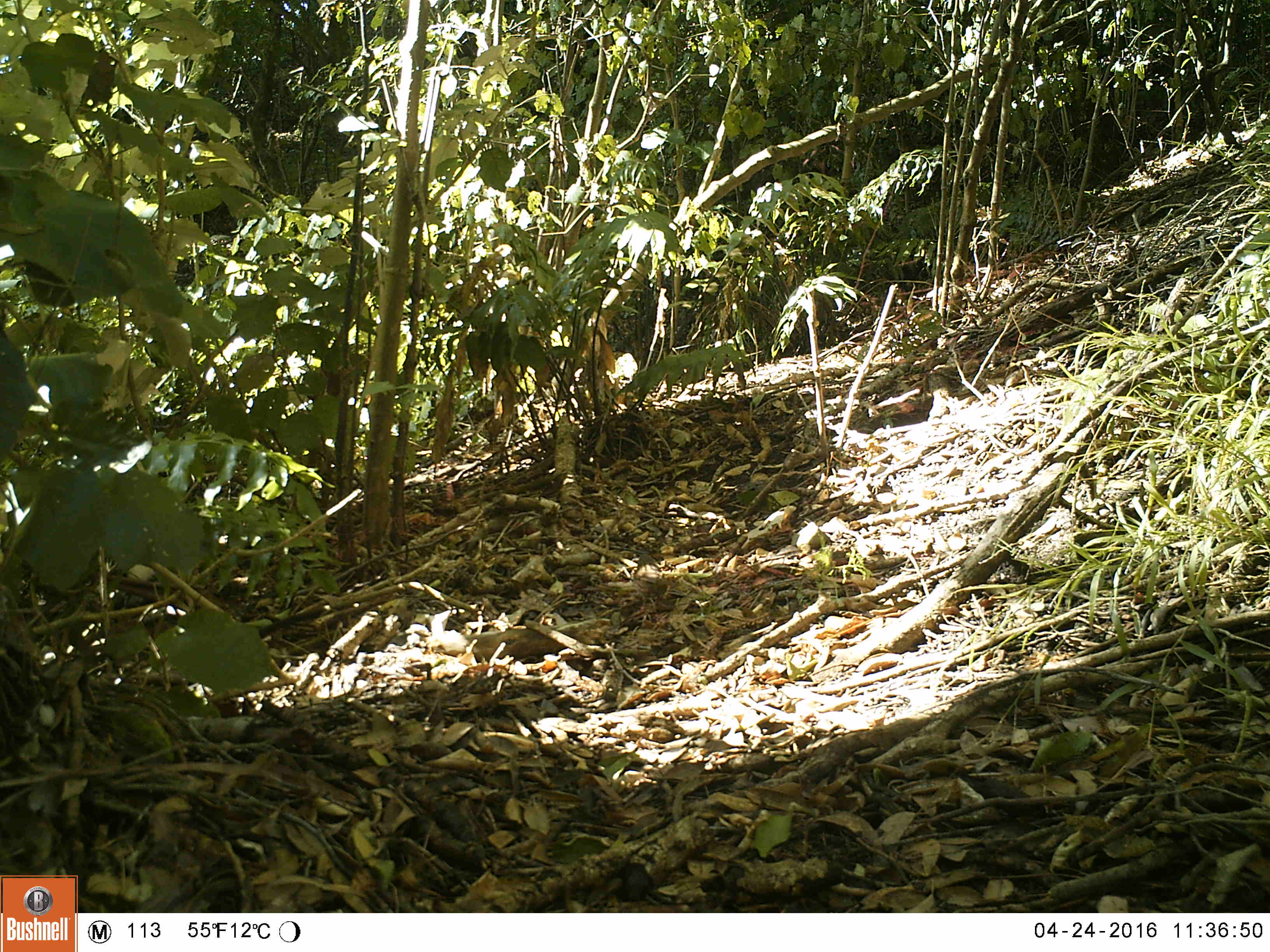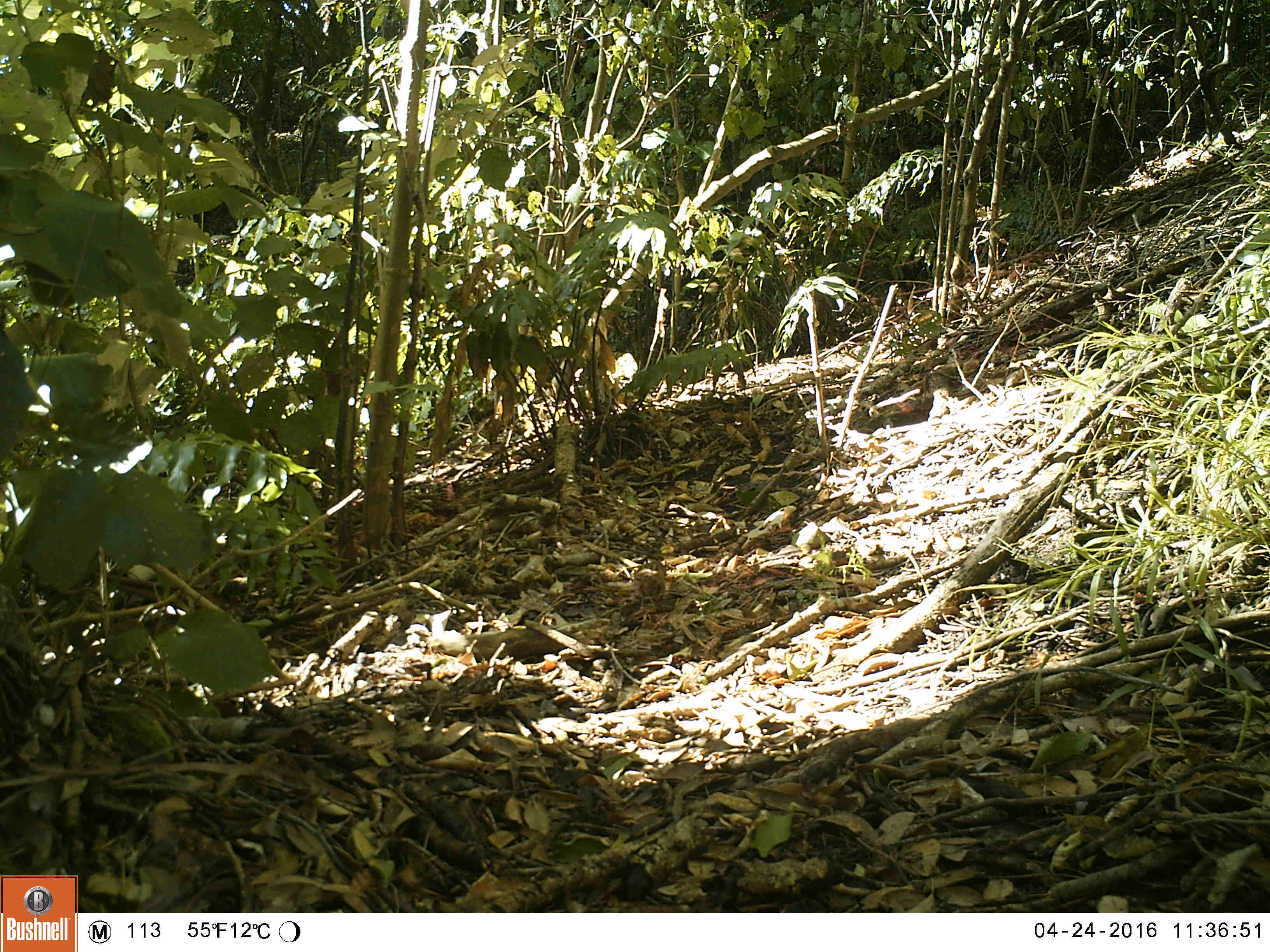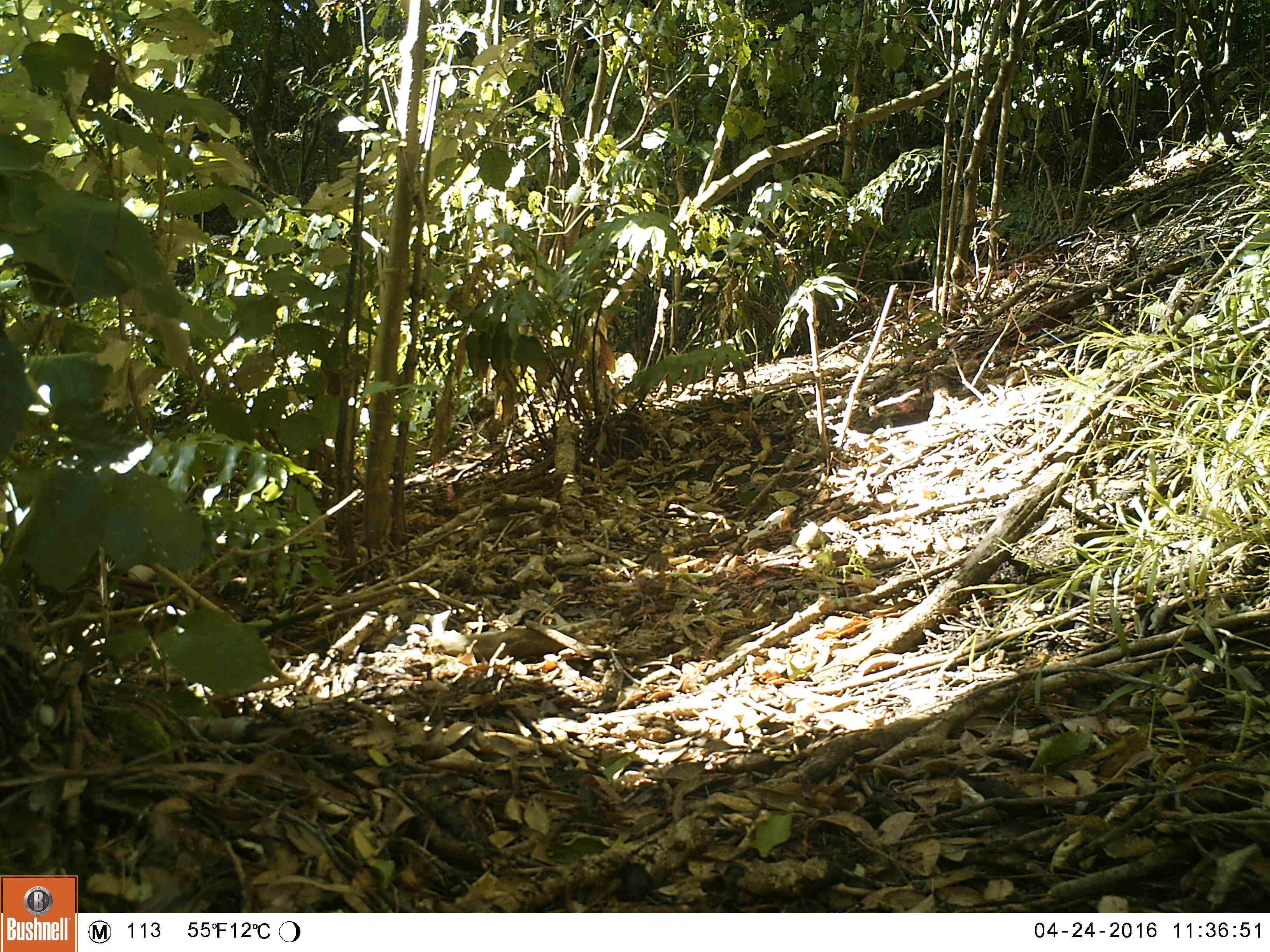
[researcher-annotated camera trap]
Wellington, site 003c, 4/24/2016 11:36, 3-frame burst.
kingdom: Animalia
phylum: Chordata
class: Aves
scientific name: Aves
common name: bird